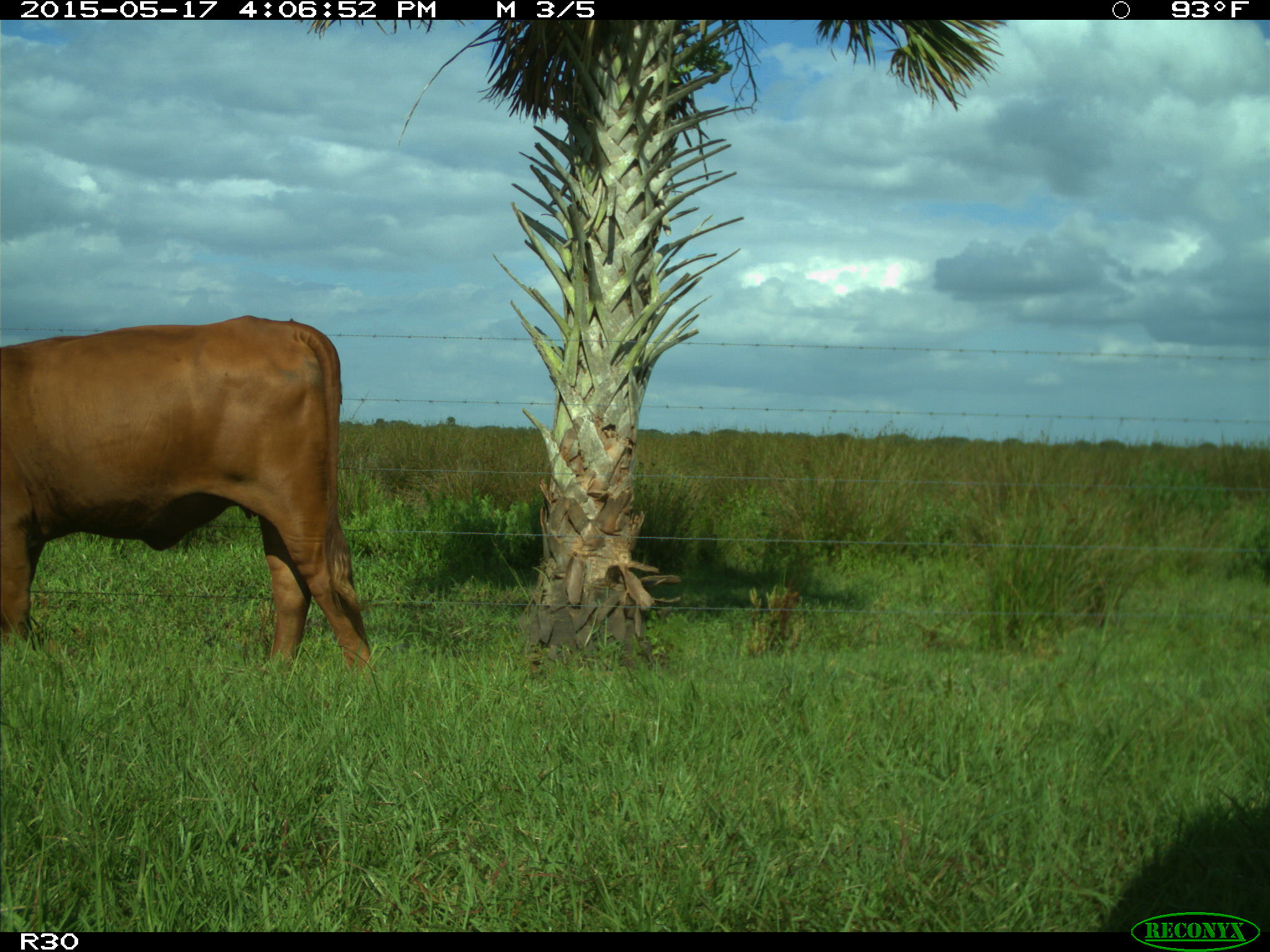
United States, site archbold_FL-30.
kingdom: Animalia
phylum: Chordata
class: Mammalia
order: Artiodactyla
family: Bovidae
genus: Bos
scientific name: Bos taurus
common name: domestic cow